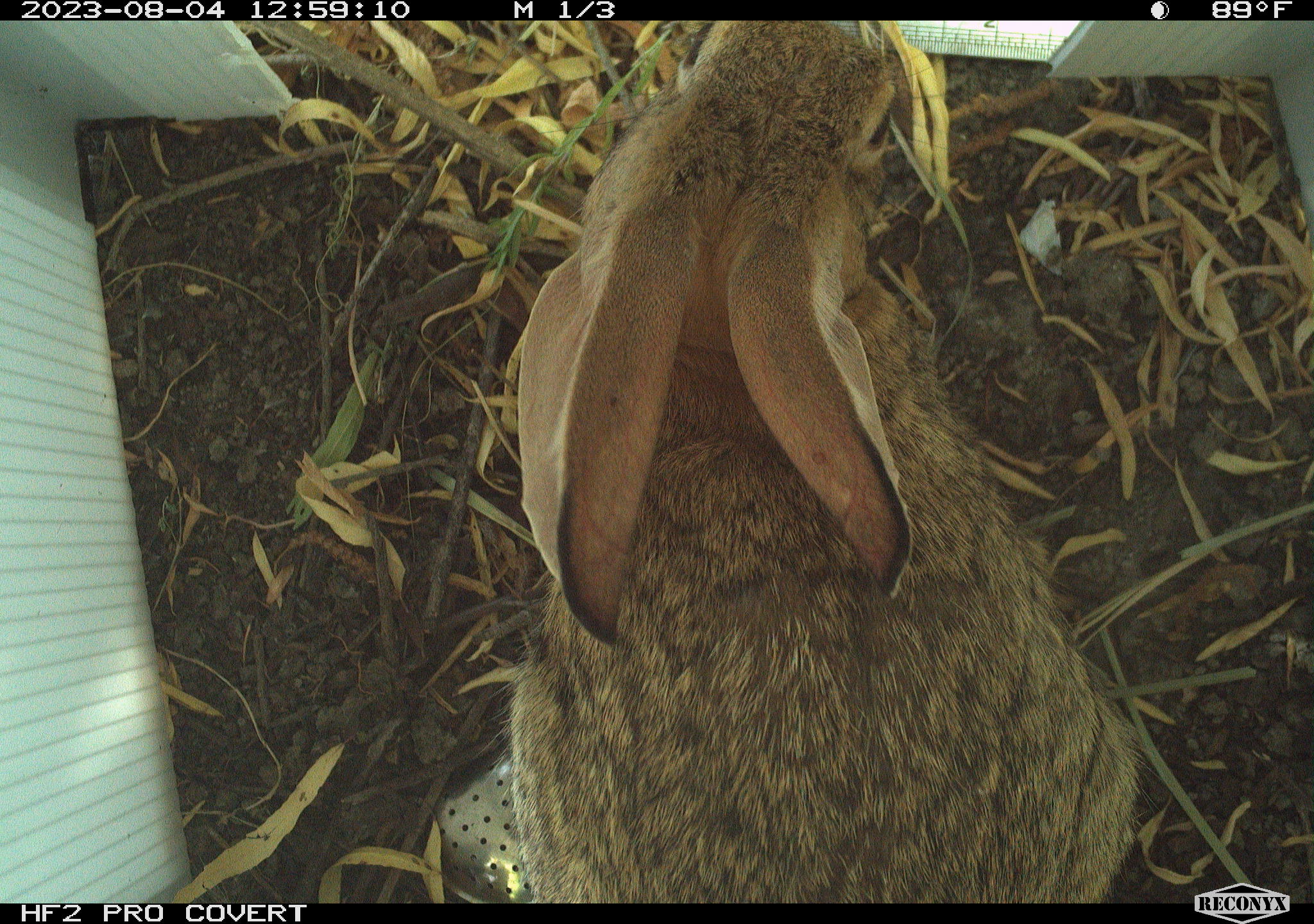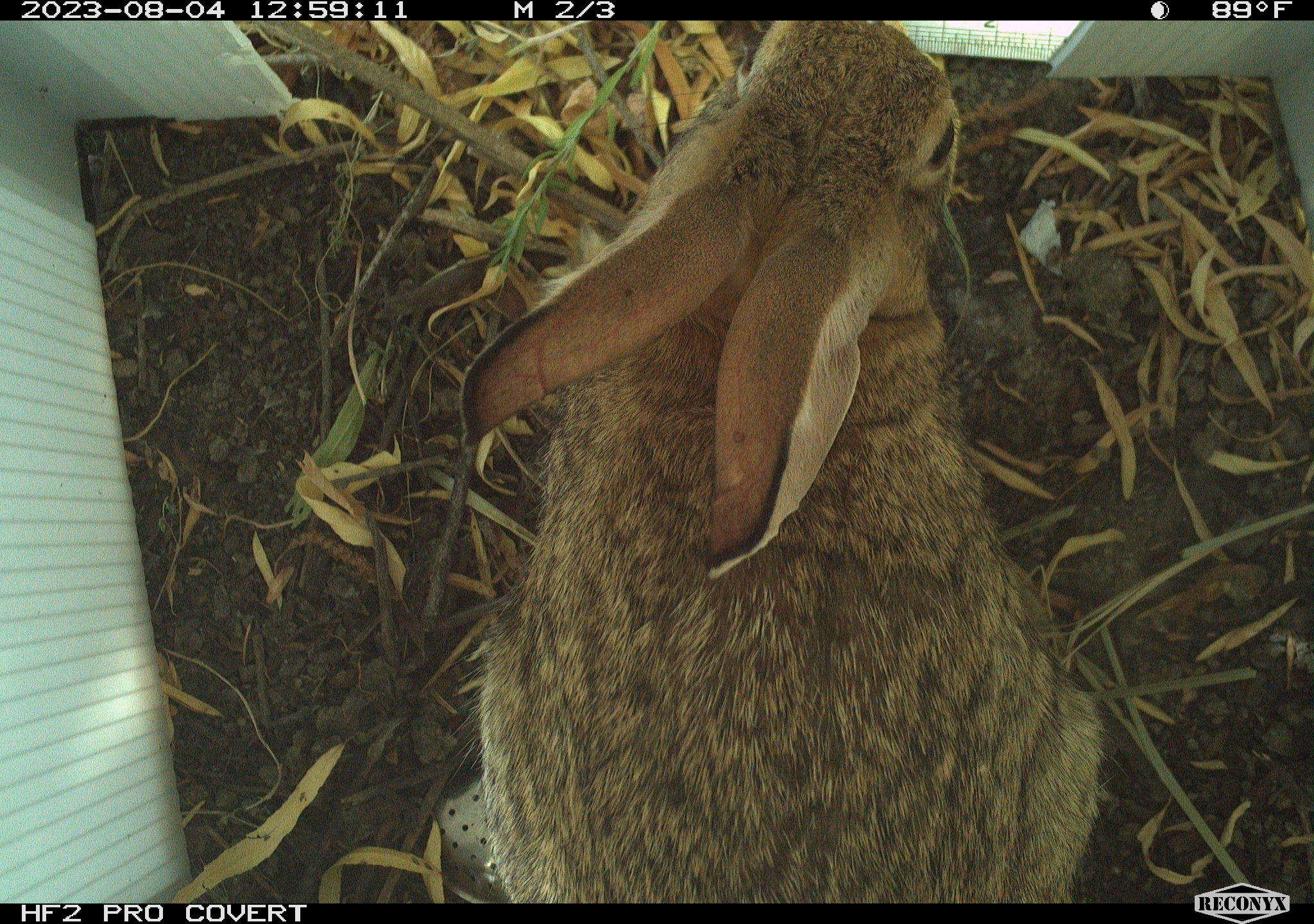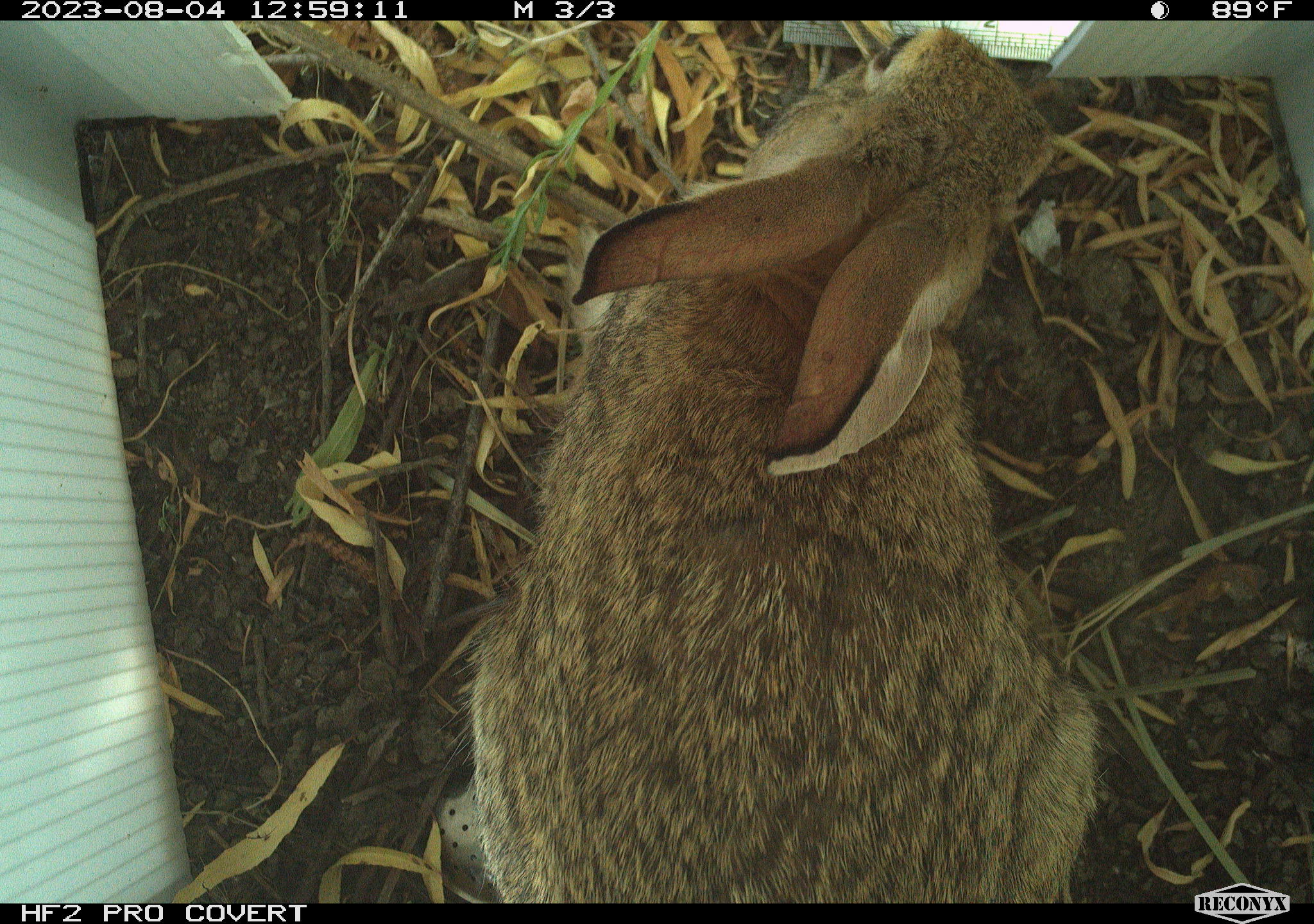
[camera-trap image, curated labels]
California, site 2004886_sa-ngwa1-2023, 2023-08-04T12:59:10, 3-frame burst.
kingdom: Animalia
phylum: Chordata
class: Mammalia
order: Lagomorpha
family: Leporidae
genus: Sylvilagus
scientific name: Sylvilagus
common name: cottontail rabbits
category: sylvilagus species